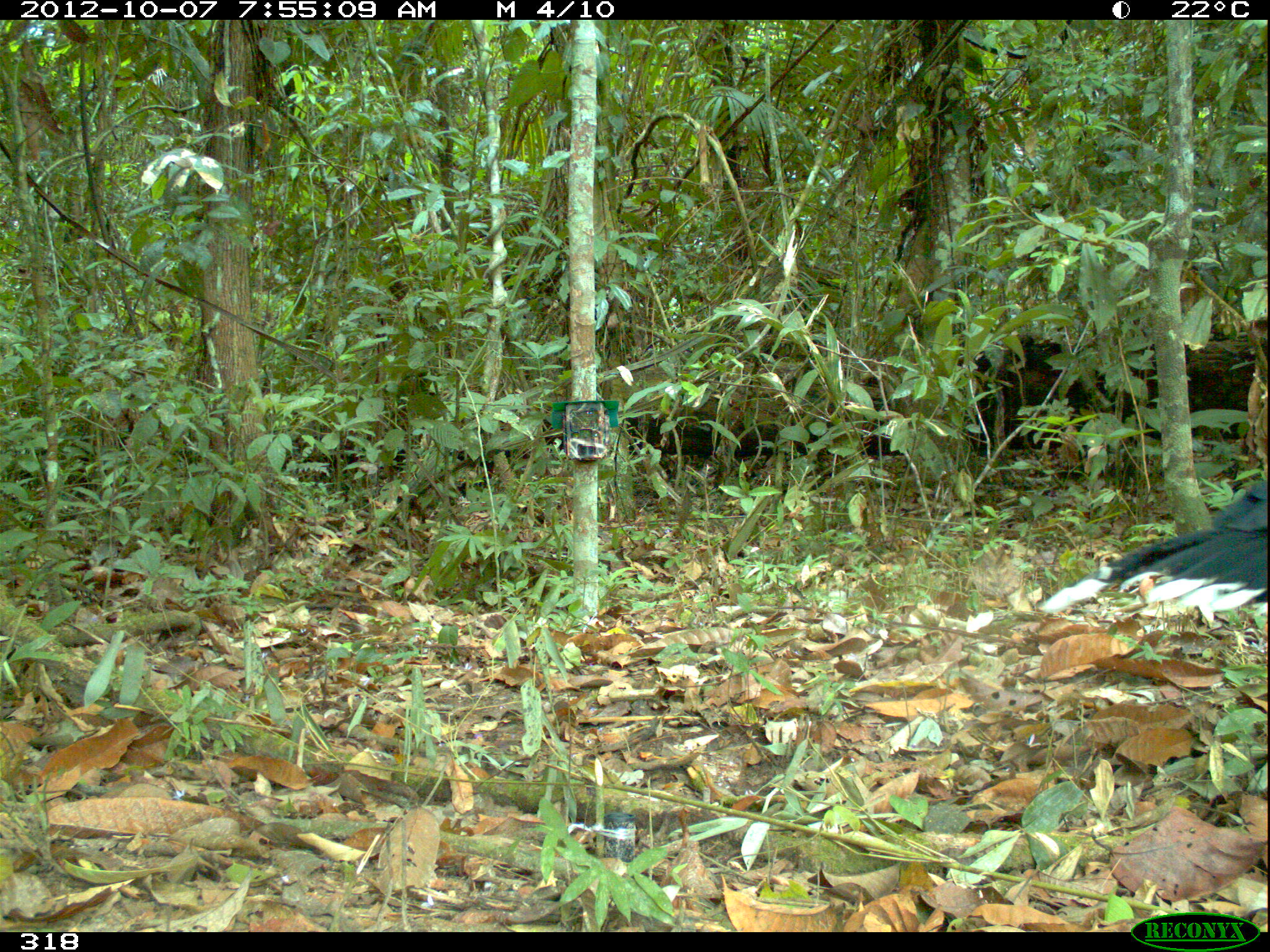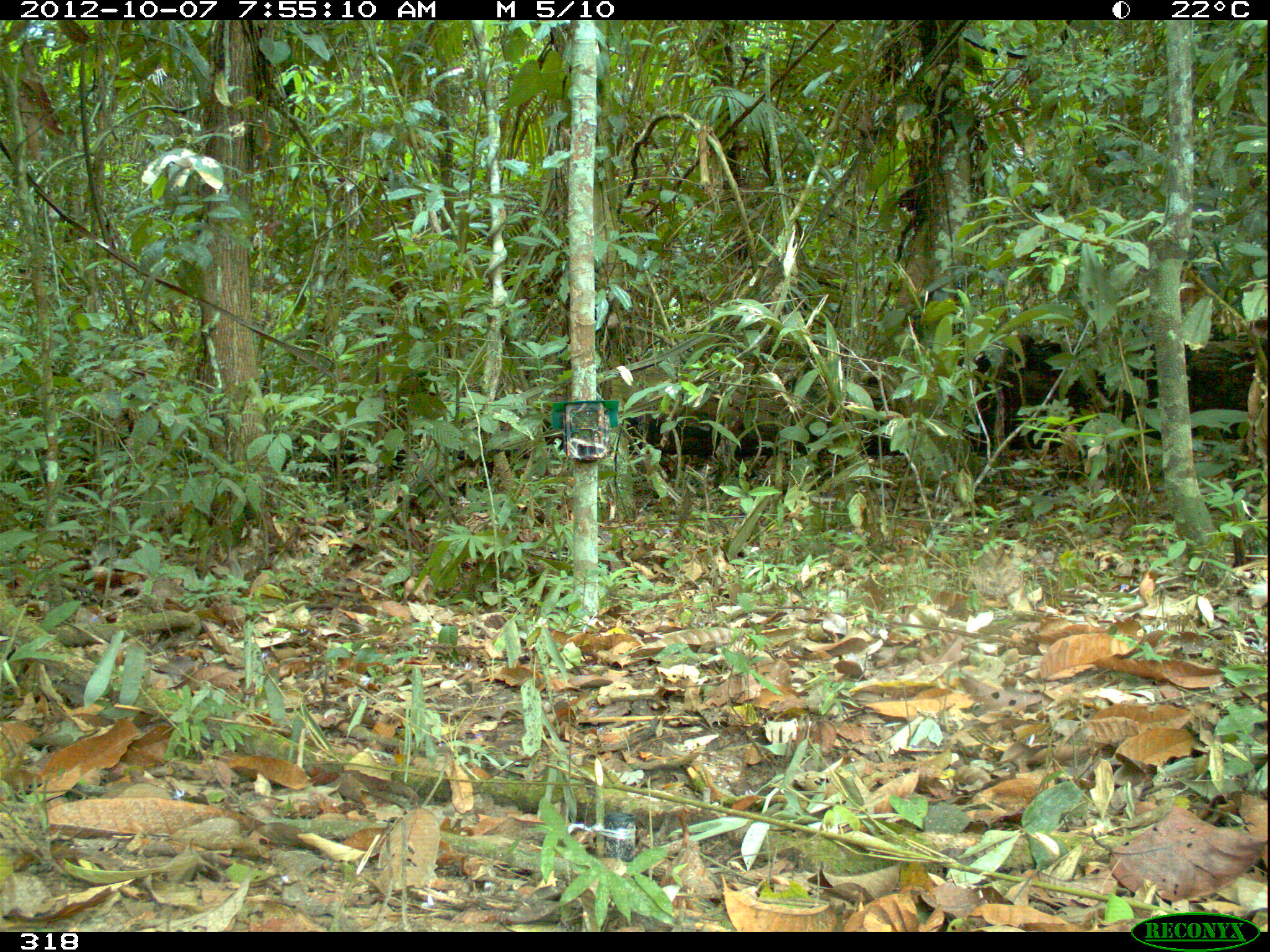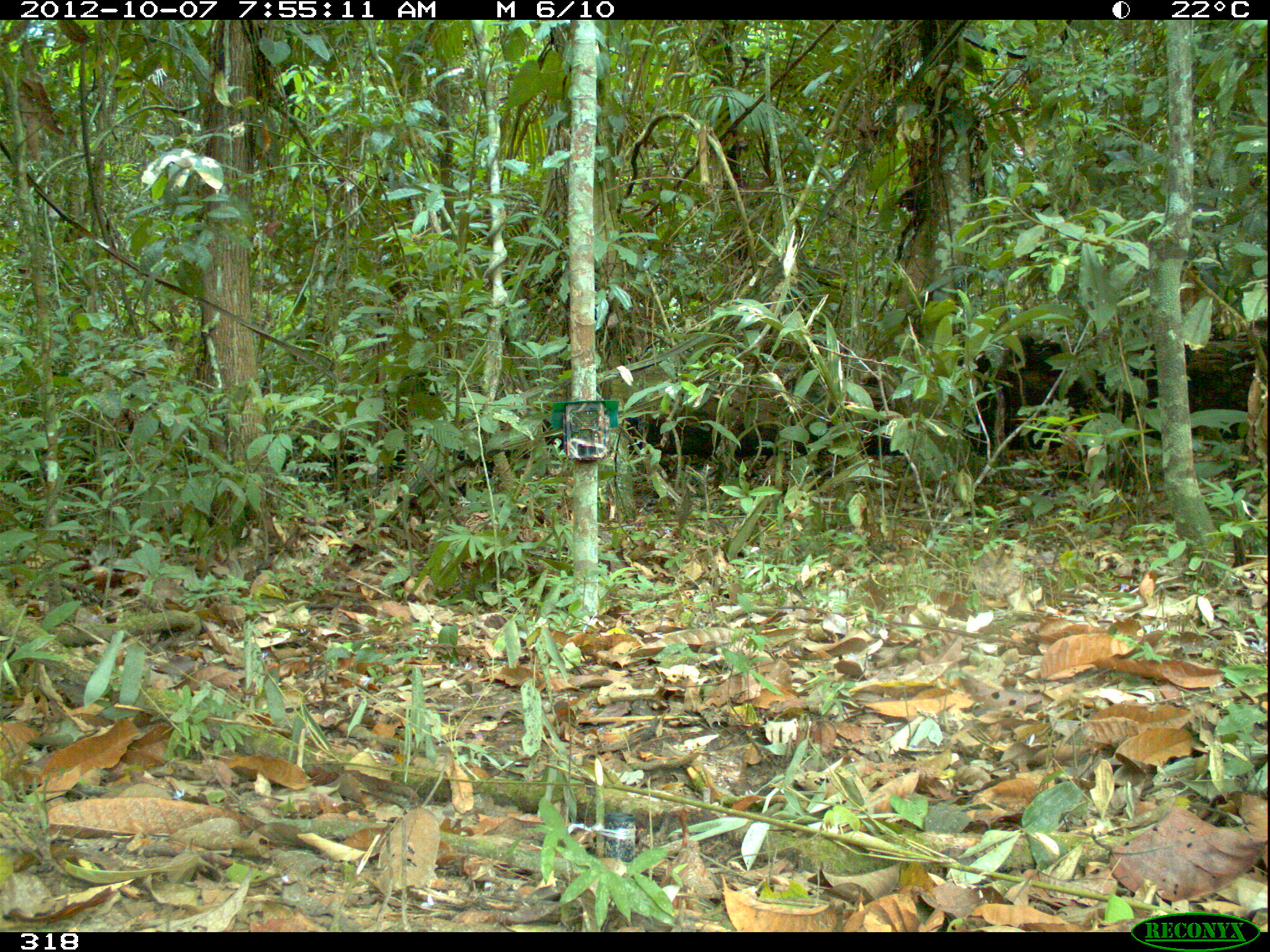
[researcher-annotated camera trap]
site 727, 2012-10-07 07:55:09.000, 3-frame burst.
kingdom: Animalia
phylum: Chordata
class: Aves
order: Galliformes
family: Cracidae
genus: Mitu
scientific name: Mitu tuberosum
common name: razor-billed curassow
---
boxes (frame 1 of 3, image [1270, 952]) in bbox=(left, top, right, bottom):
mitu tuberosum: bbox=(1038, 478, 1267, 623)